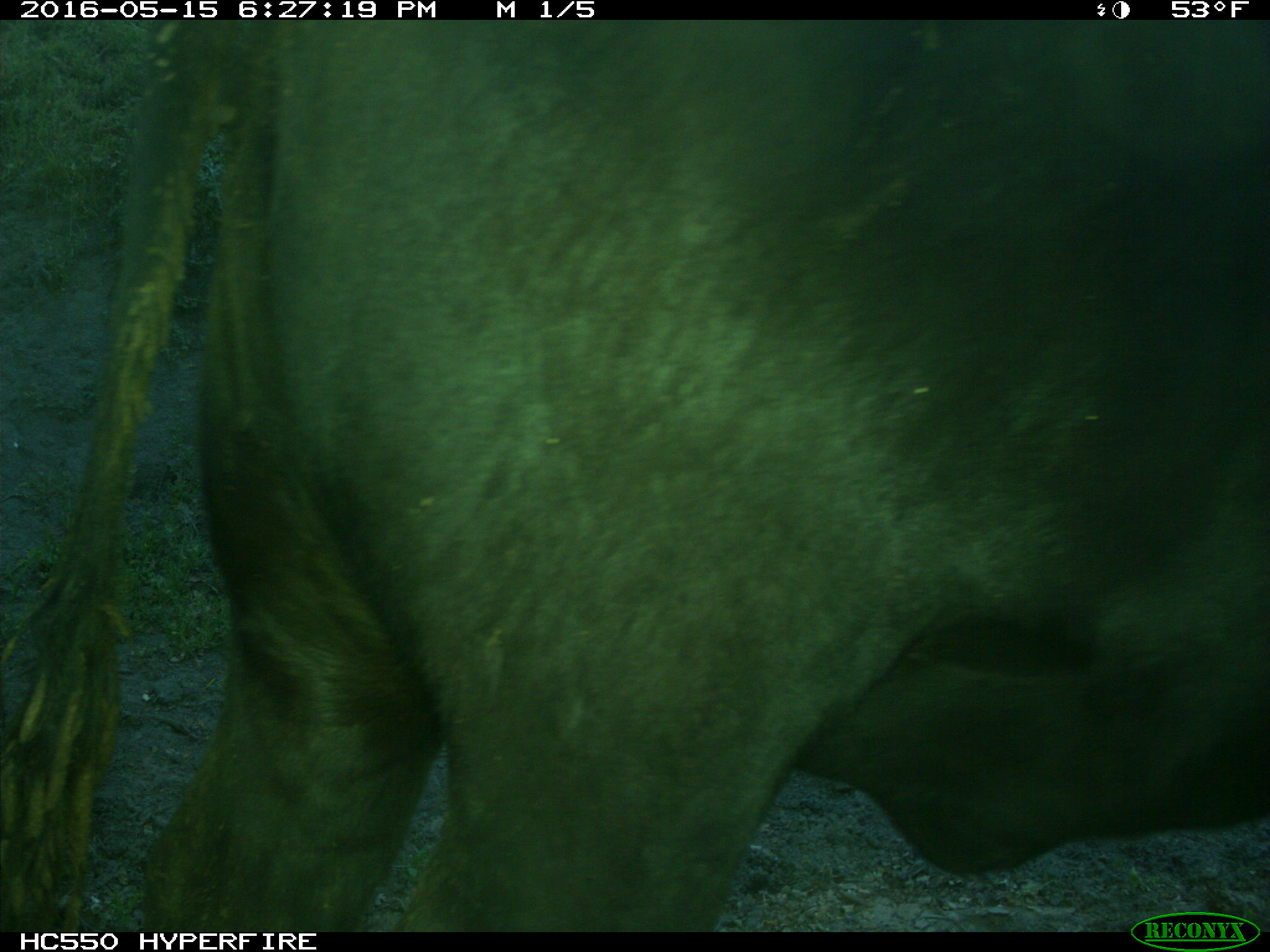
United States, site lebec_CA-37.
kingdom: Animalia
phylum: Chordata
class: Mammalia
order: Artiodactyla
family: Bovidae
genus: Bos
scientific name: Bos taurus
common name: domestic cow